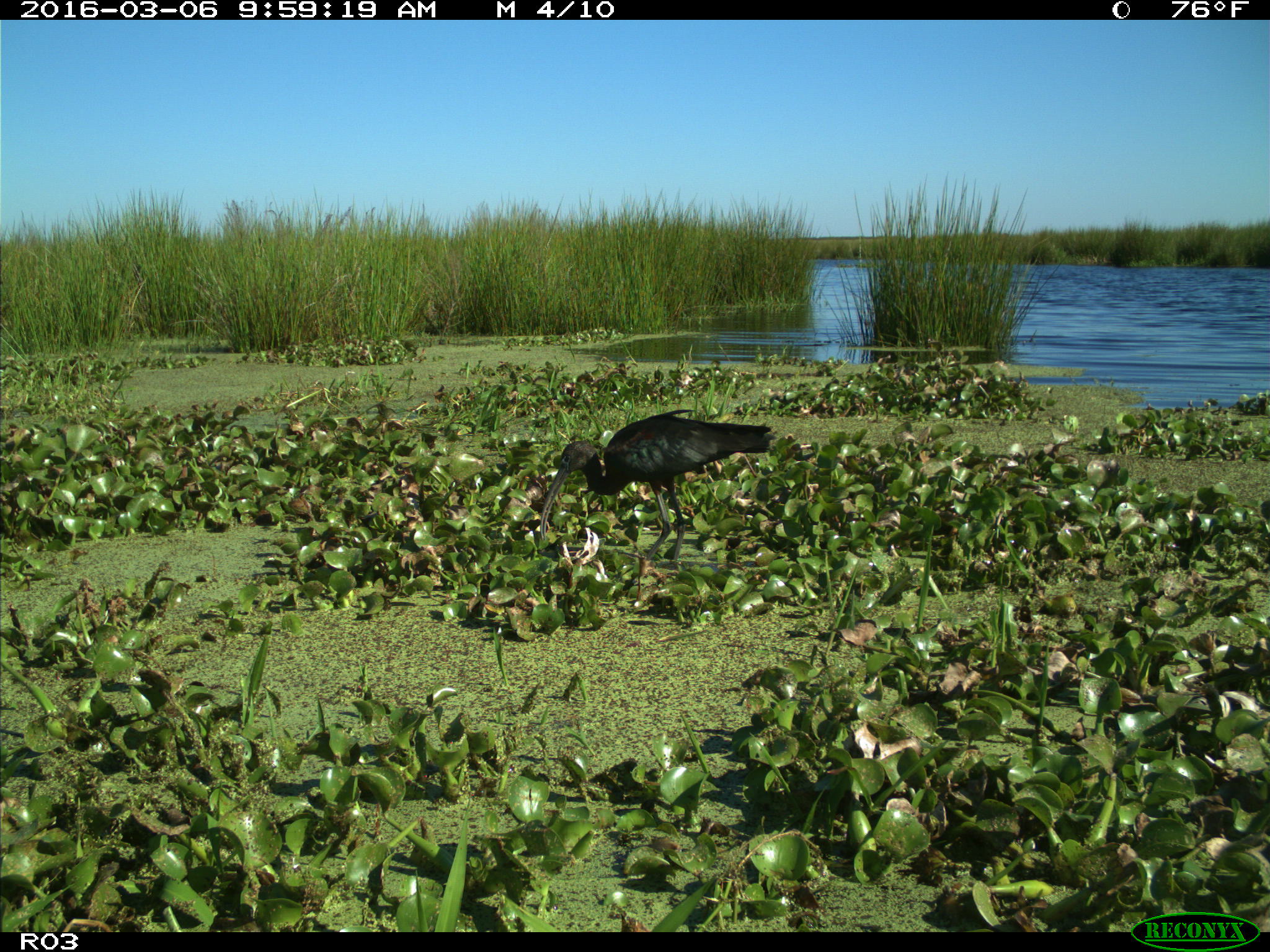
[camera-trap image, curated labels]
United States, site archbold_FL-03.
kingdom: Animalia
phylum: Chordata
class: Aves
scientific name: Aves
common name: birds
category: unidentified bird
Unidentified bird (birds) (Aves).